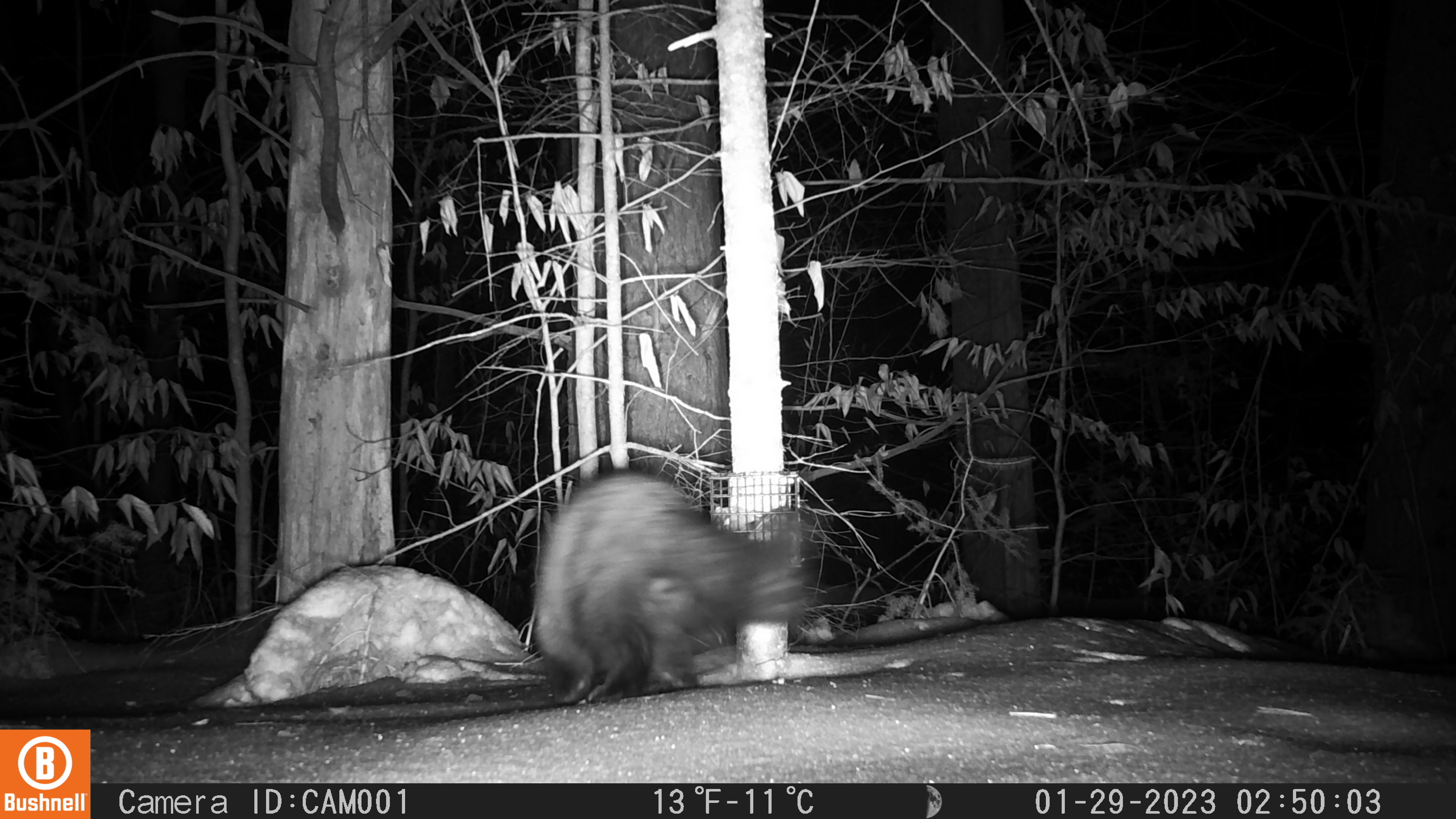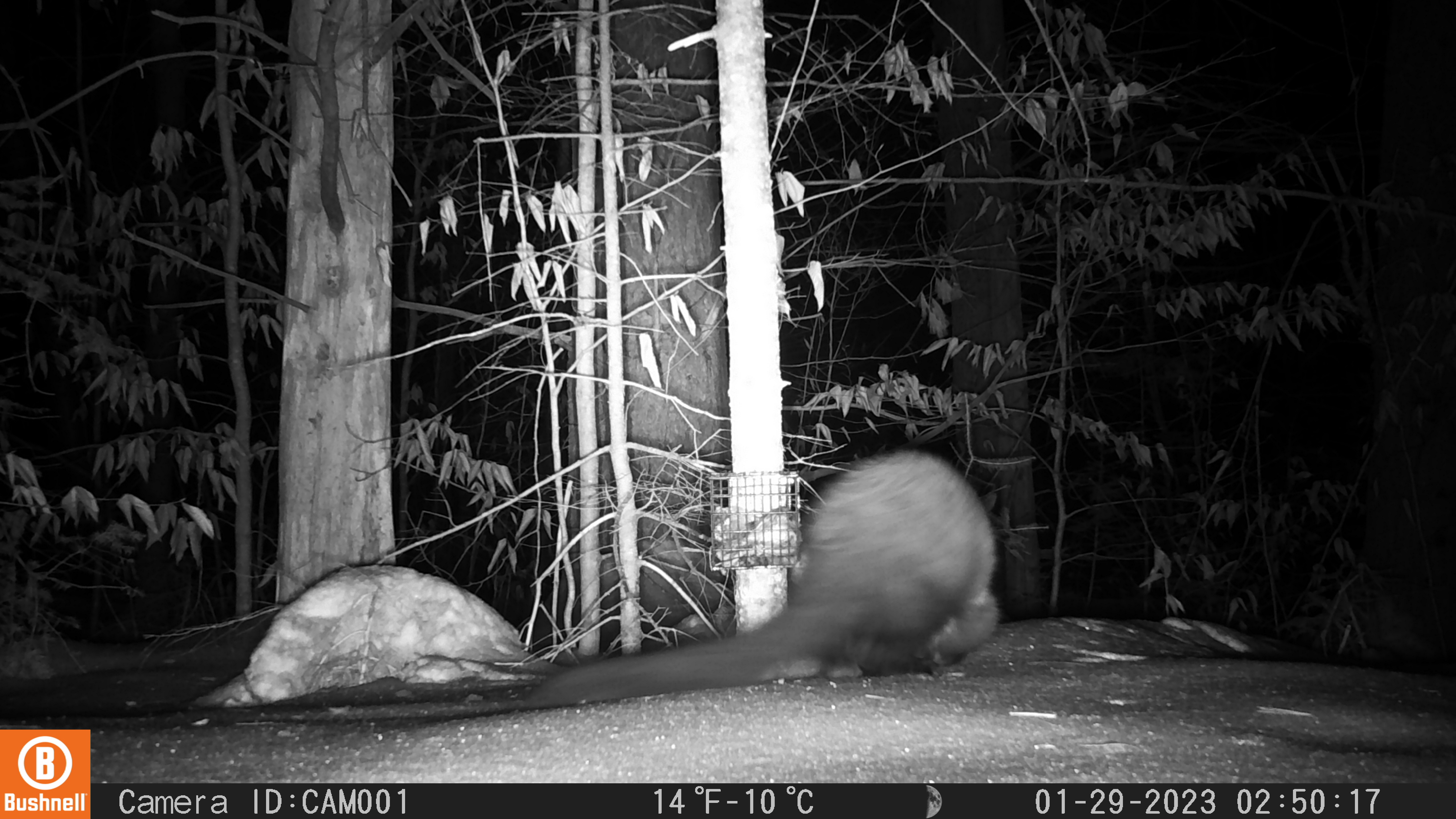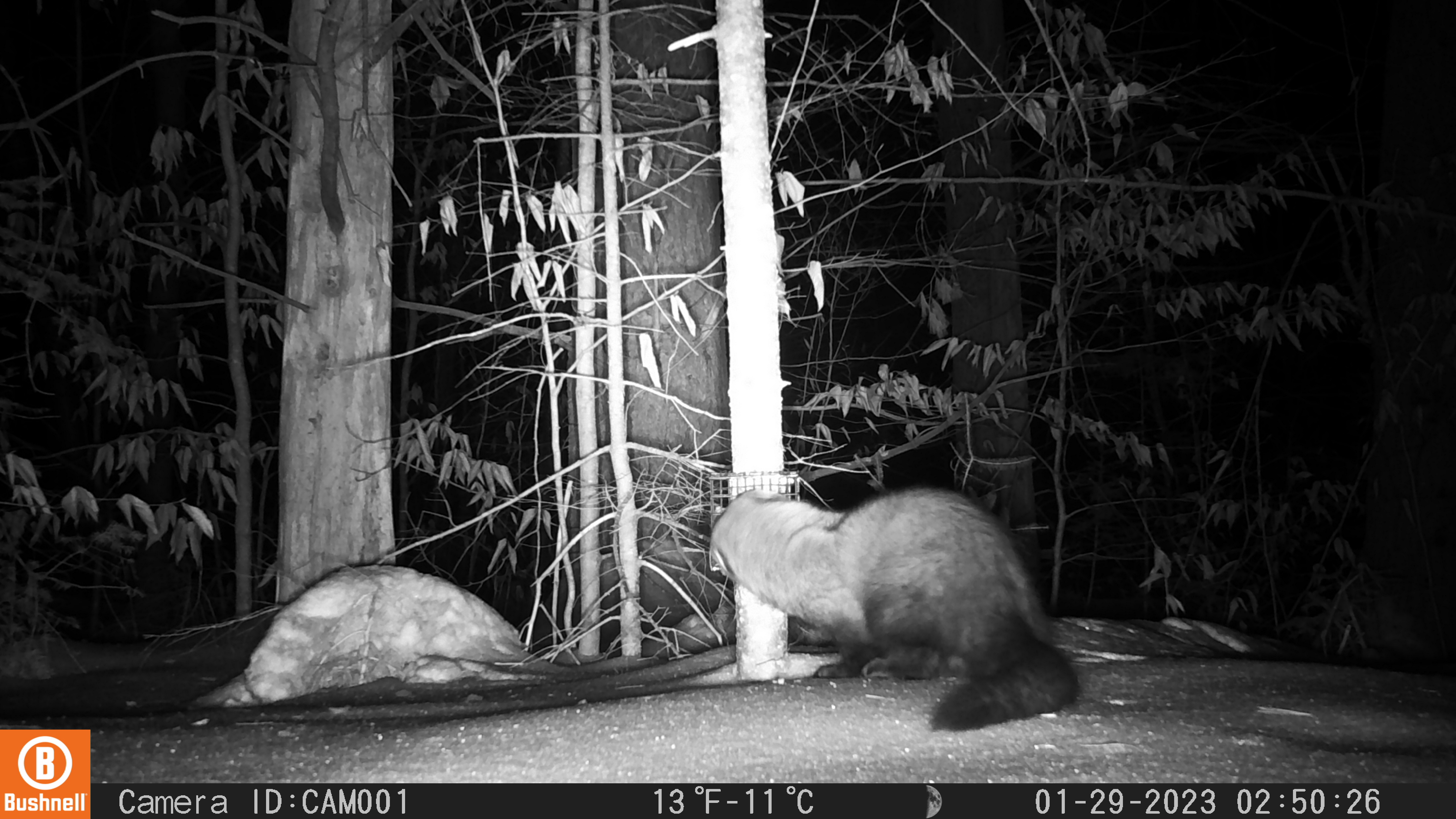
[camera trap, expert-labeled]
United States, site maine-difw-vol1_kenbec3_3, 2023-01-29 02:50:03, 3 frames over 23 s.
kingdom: Animalia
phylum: Chordata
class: Mammalia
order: Carnivora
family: Mustelidae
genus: Pekania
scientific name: Pekania pennanti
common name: fisher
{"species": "fisher (Pekania pennanti)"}